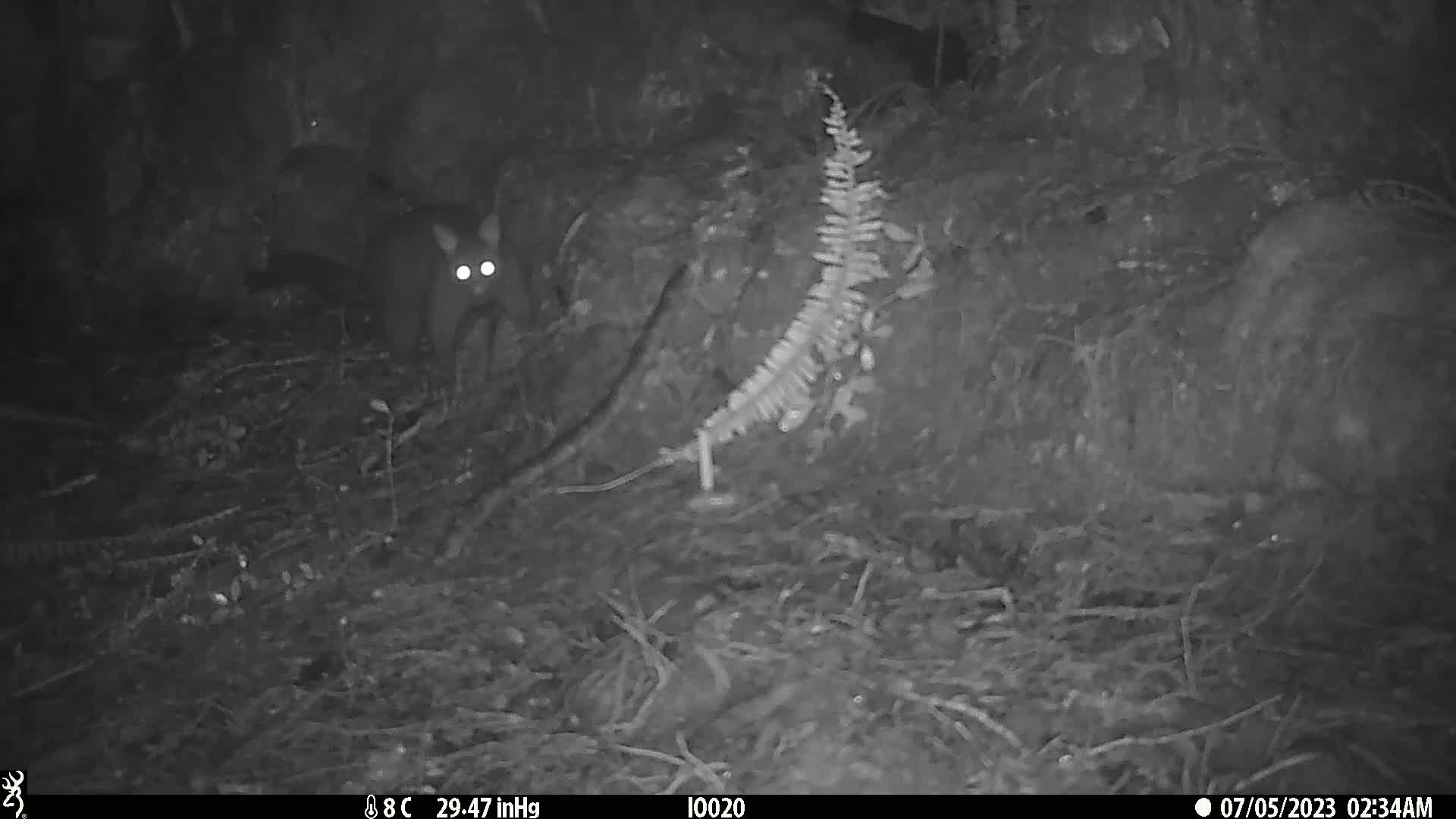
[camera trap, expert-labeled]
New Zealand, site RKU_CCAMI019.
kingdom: Animalia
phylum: Chordata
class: Mammalia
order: Diprotodontia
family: Phalangeridae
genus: Trichosurus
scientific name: Trichosurus vulpecula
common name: common brushtail possum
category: possum